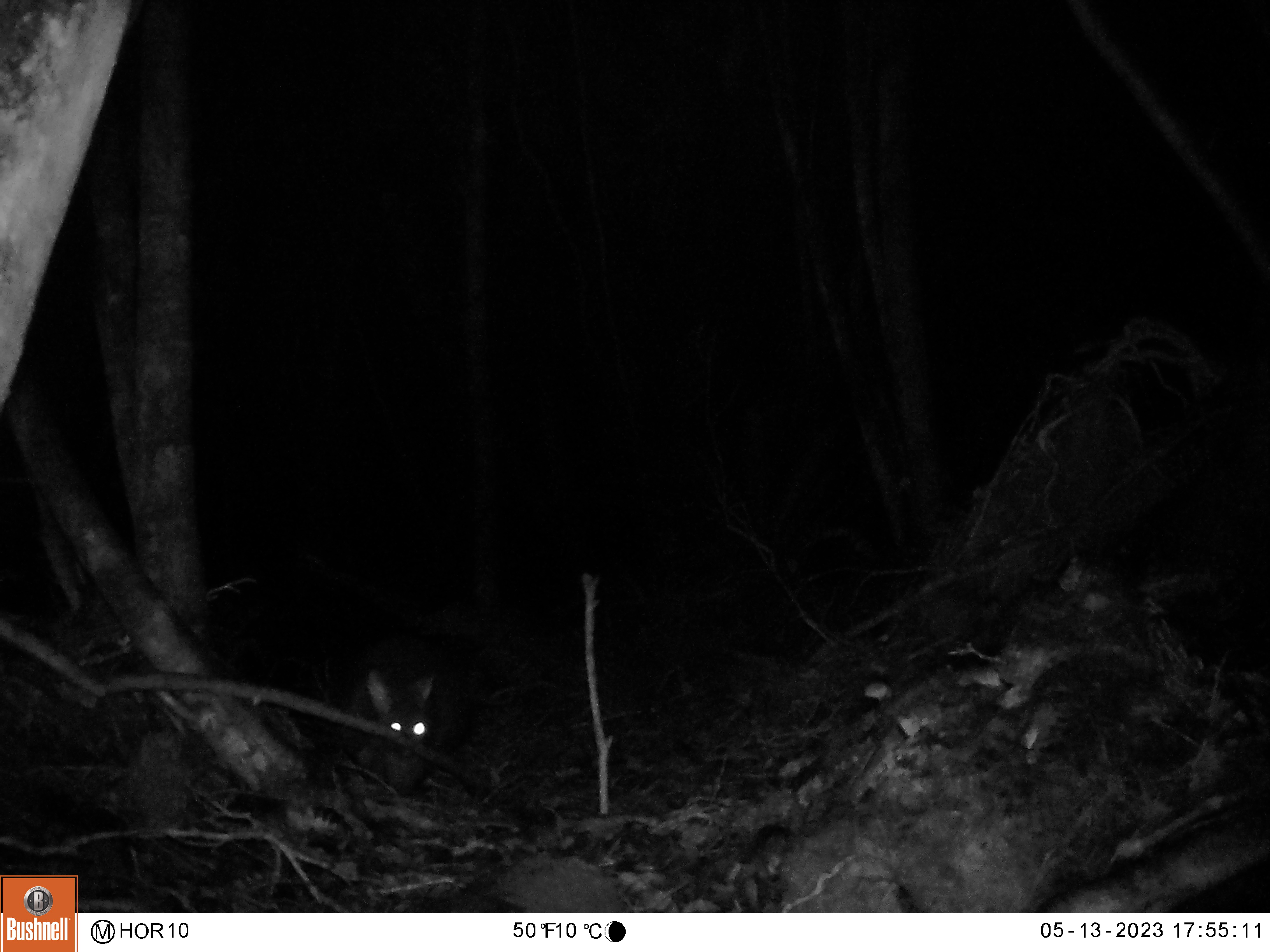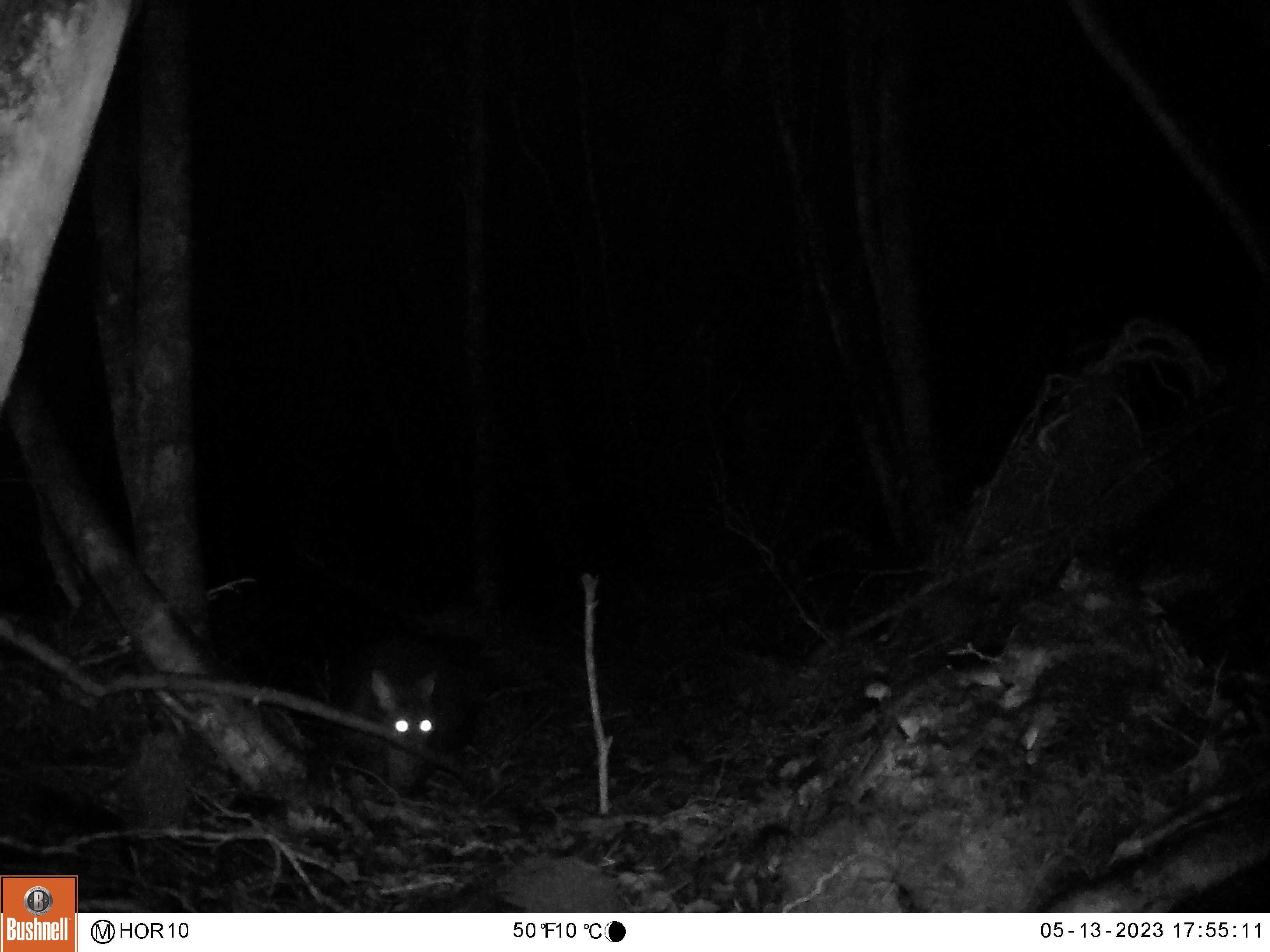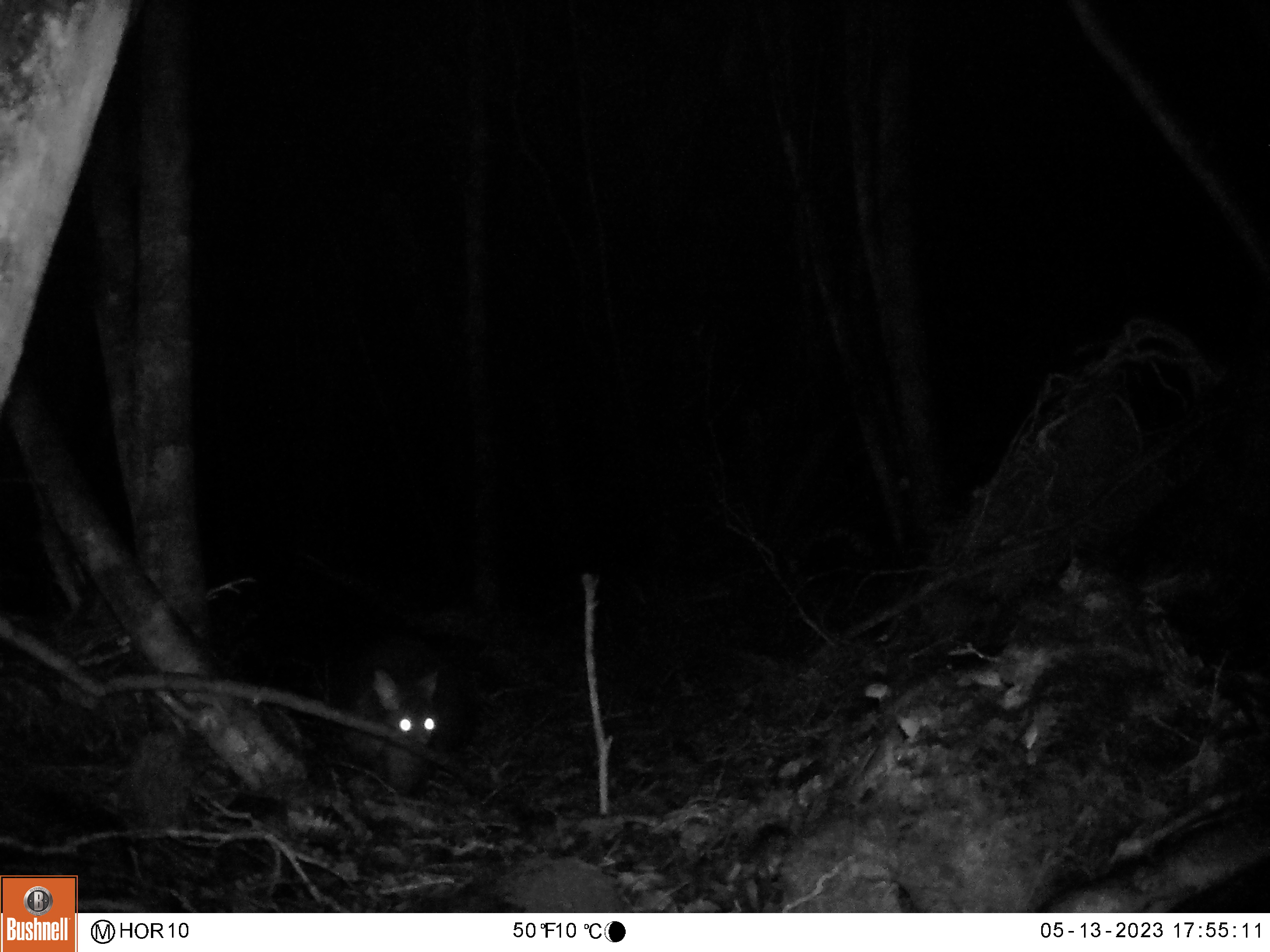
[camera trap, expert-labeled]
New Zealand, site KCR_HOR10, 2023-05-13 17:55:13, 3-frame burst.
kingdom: Animalia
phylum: Chordata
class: Mammalia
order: Diprotodontia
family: Phalangeridae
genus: Trichosurus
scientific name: Trichosurus vulpecula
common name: common brushtail possum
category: possum